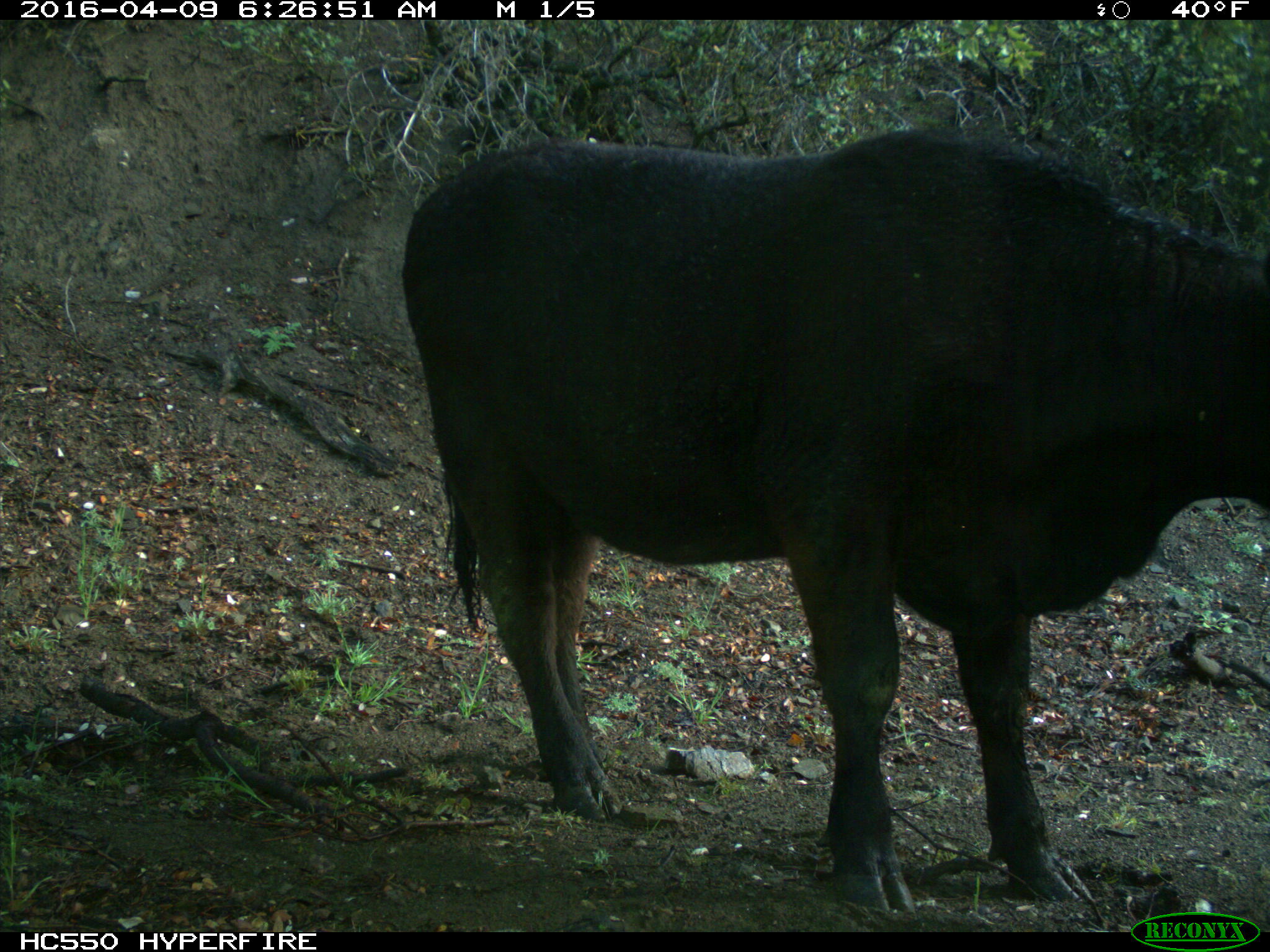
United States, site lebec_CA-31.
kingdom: Animalia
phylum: Chordata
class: Mammalia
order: Artiodactyla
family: Bovidae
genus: Bos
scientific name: Bos taurus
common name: domestic cow